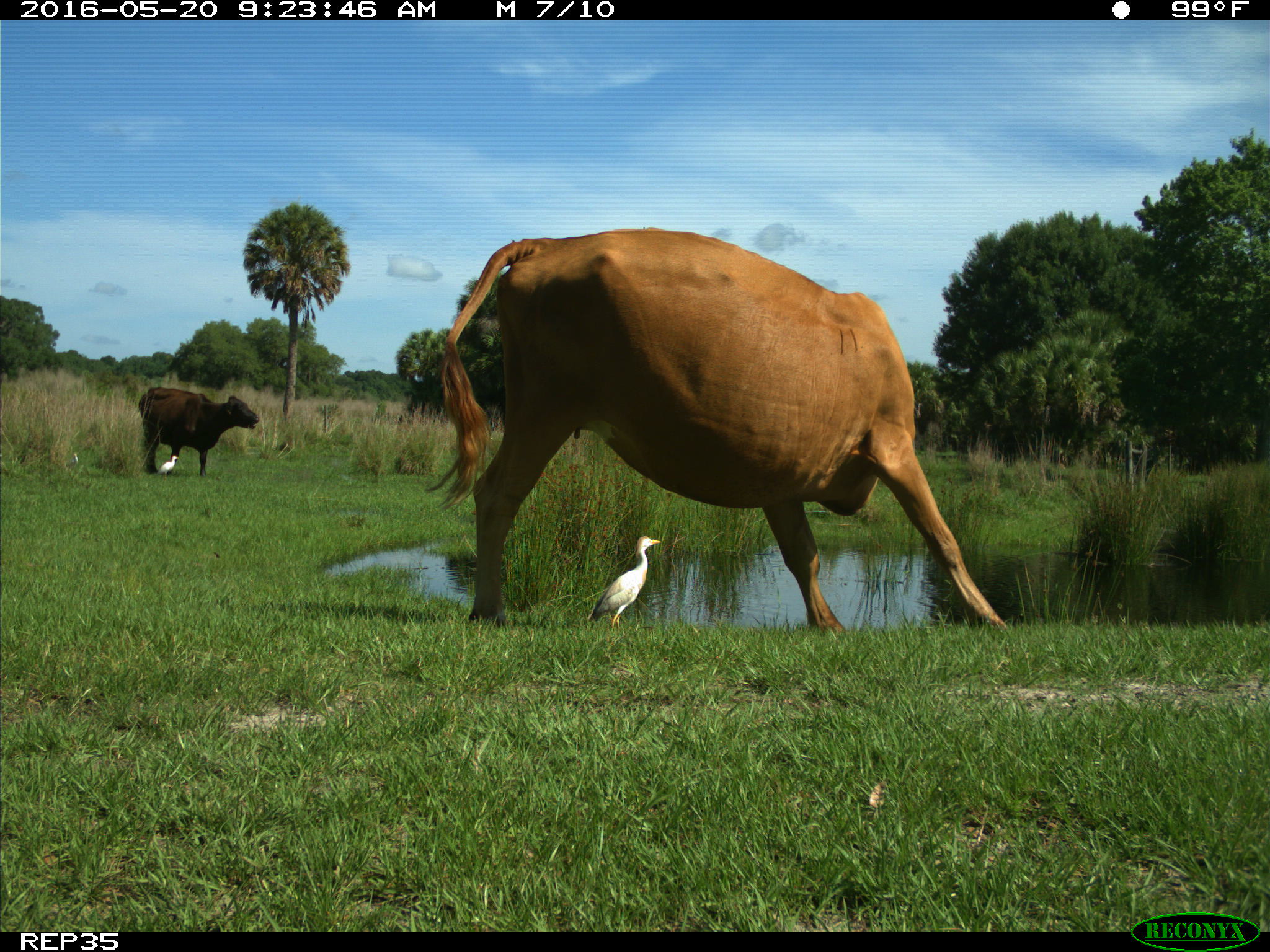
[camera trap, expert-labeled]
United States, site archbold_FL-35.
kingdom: Animalia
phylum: Chordata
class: Mammalia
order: Artiodactyla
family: Bovidae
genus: Bos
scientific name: Bos taurus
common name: domestic cow